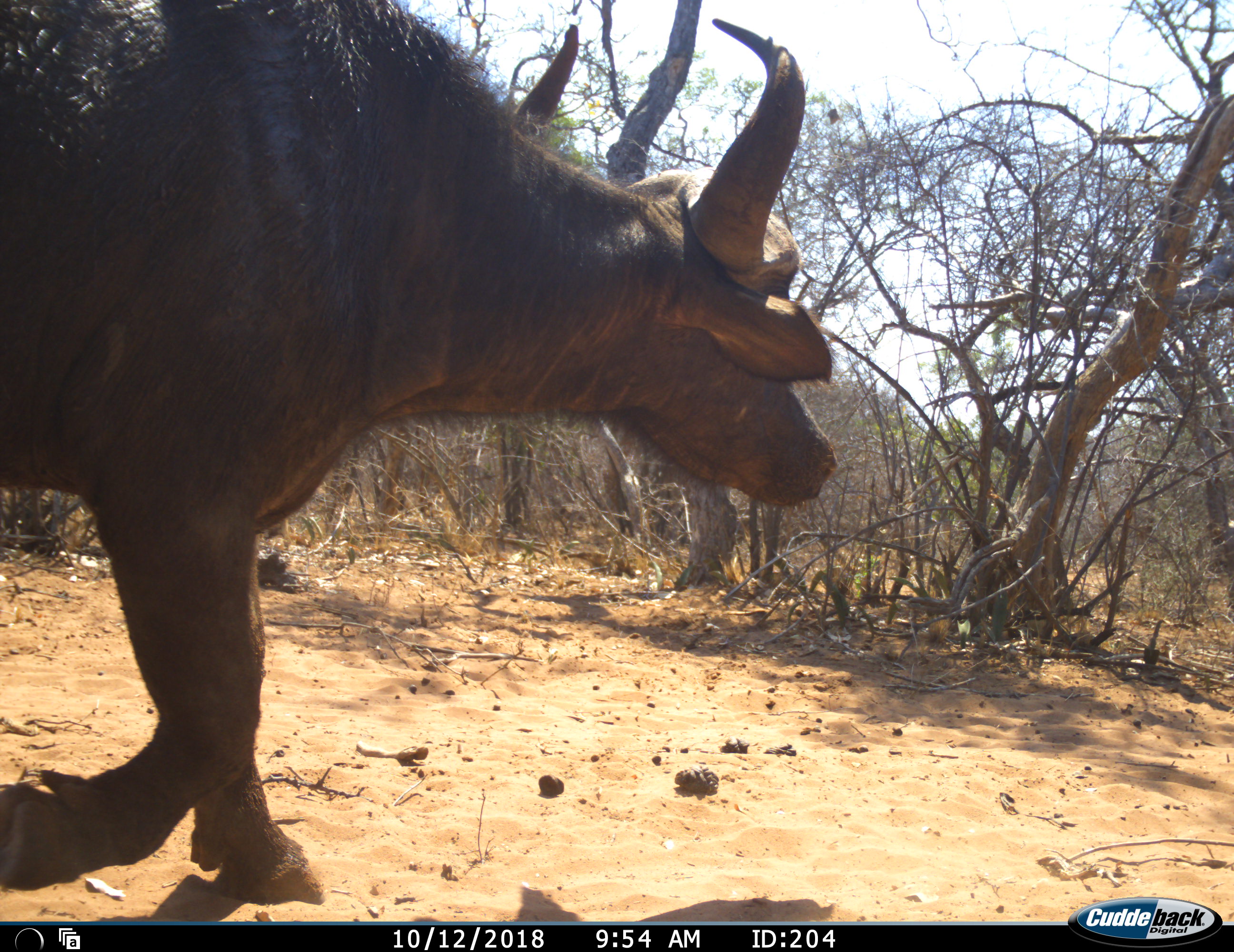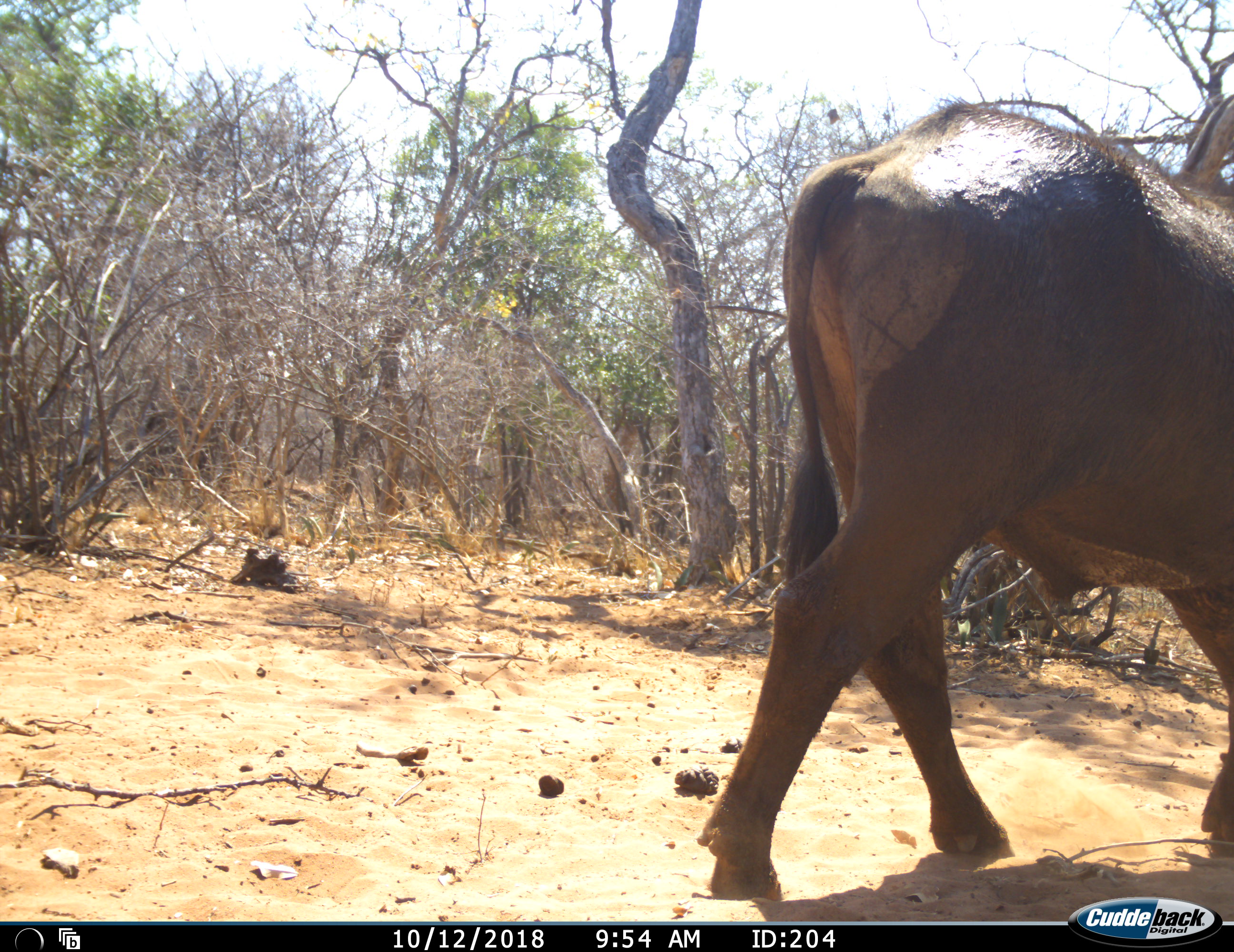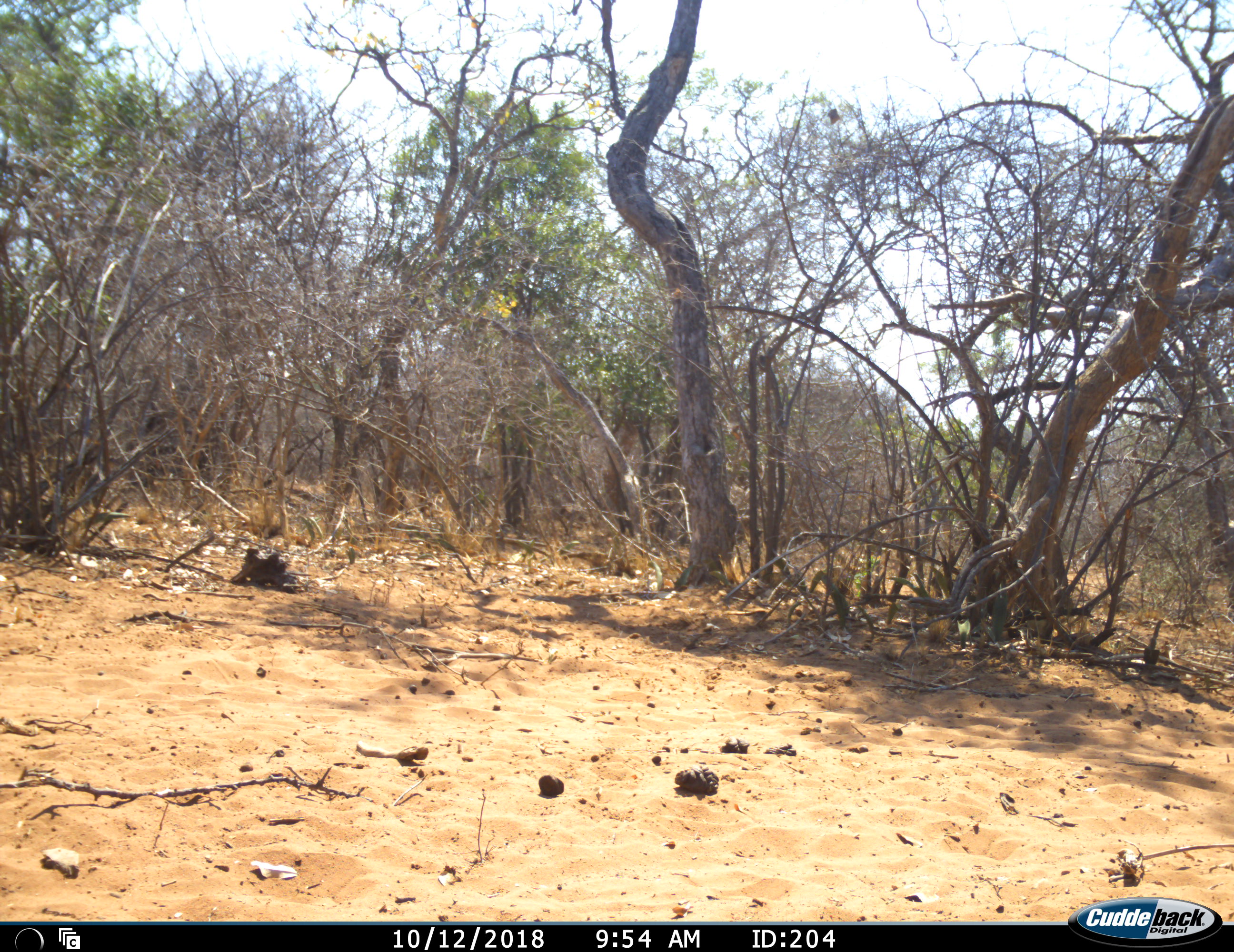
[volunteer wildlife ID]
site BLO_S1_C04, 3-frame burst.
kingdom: Animalia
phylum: Chordata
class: Mammalia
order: Artiodactyla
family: Bovidae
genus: Syncerus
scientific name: Syncerus caffer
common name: african buffalo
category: buffalo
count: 1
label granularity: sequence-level